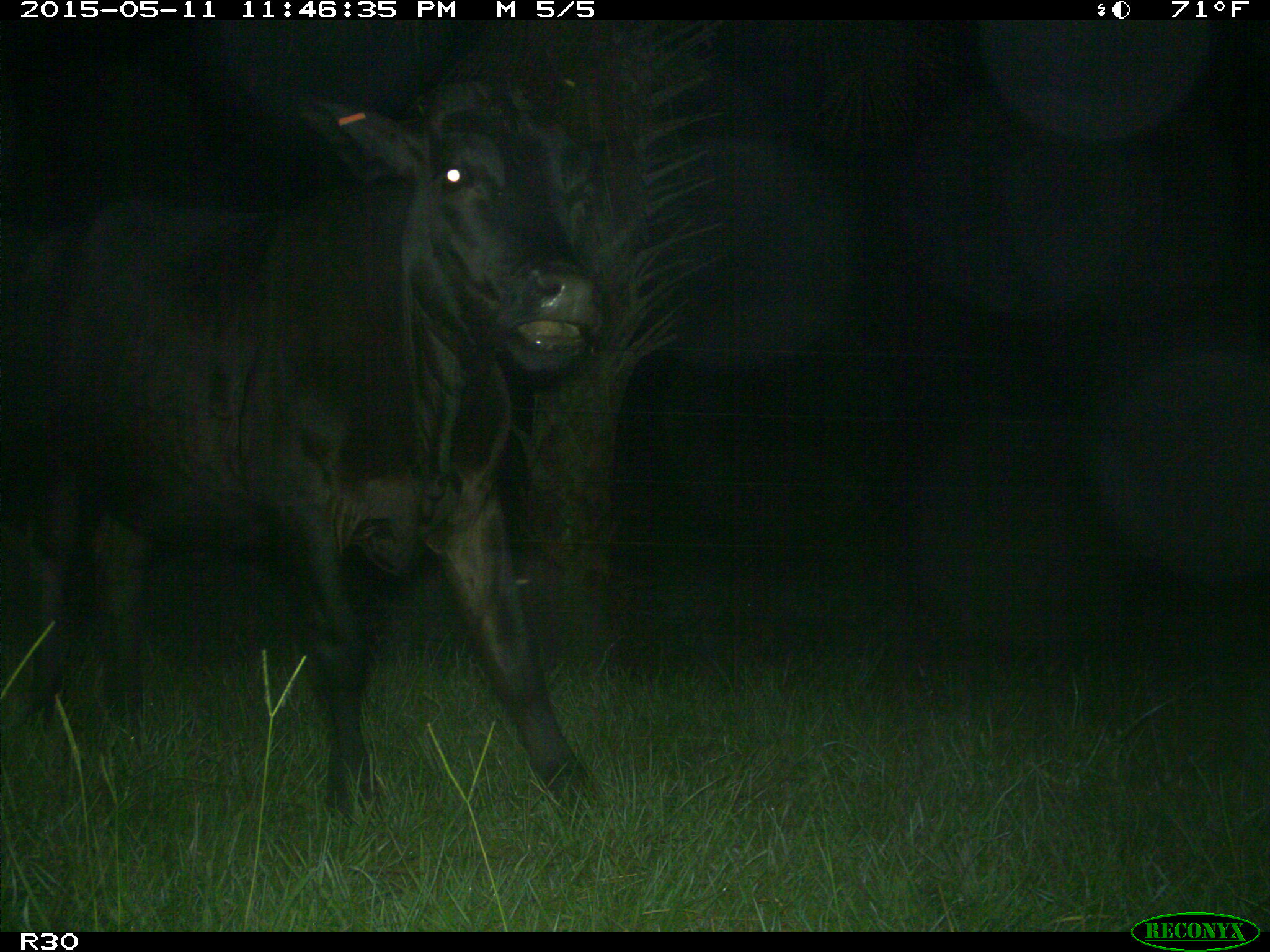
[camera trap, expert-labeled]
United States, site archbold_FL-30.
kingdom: Animalia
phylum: Chordata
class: Mammalia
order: Artiodactyla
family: Bovidae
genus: Bos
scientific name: Bos taurus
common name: domestic cow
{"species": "Bos taurus (domestic cow)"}